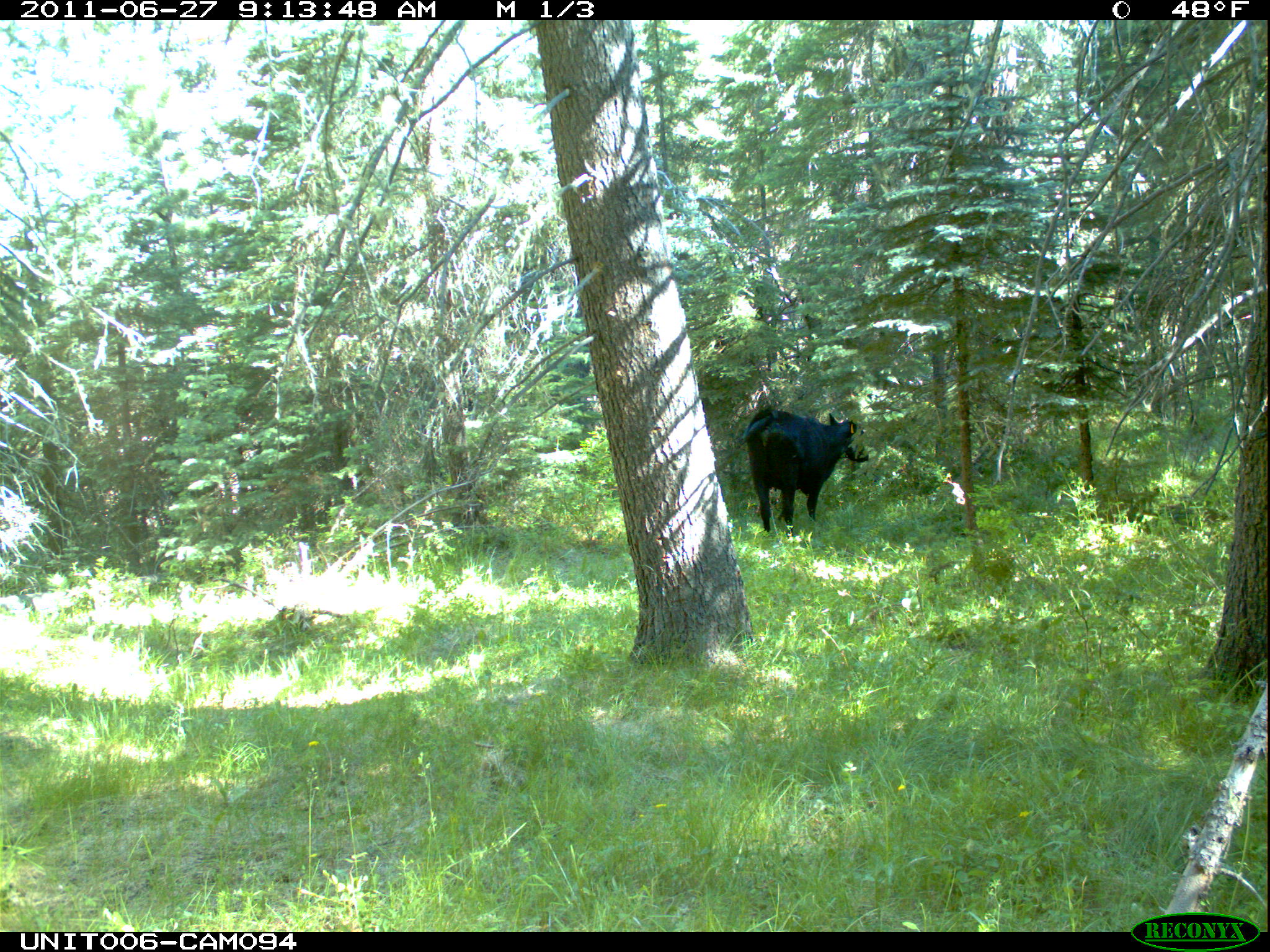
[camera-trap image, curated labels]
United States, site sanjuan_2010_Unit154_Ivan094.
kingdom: Animalia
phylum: Chordata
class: Mammalia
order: Artiodactyla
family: Bovidae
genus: Bos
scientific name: Bos taurus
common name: domestic cow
Bos taurus (domestic cow).